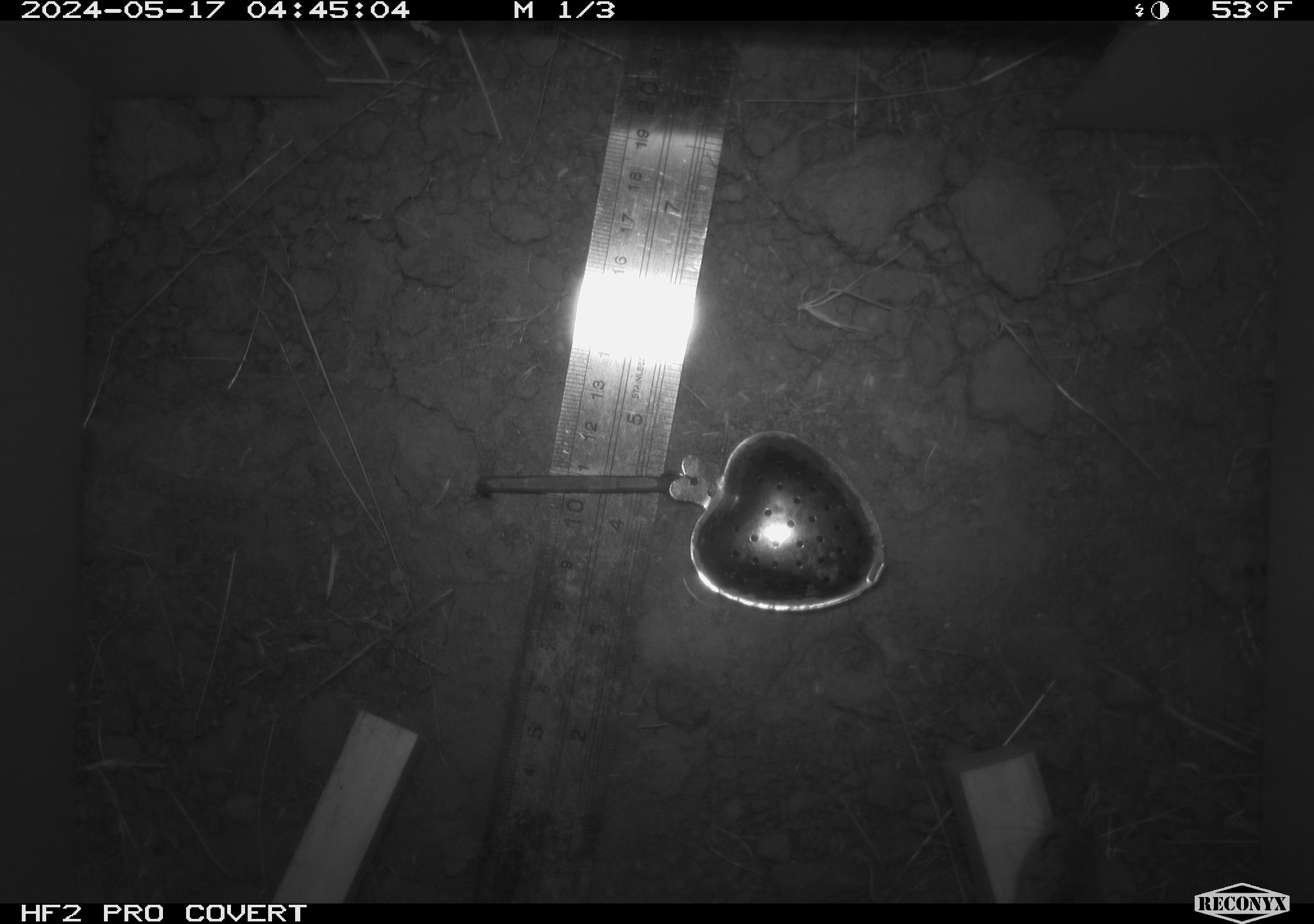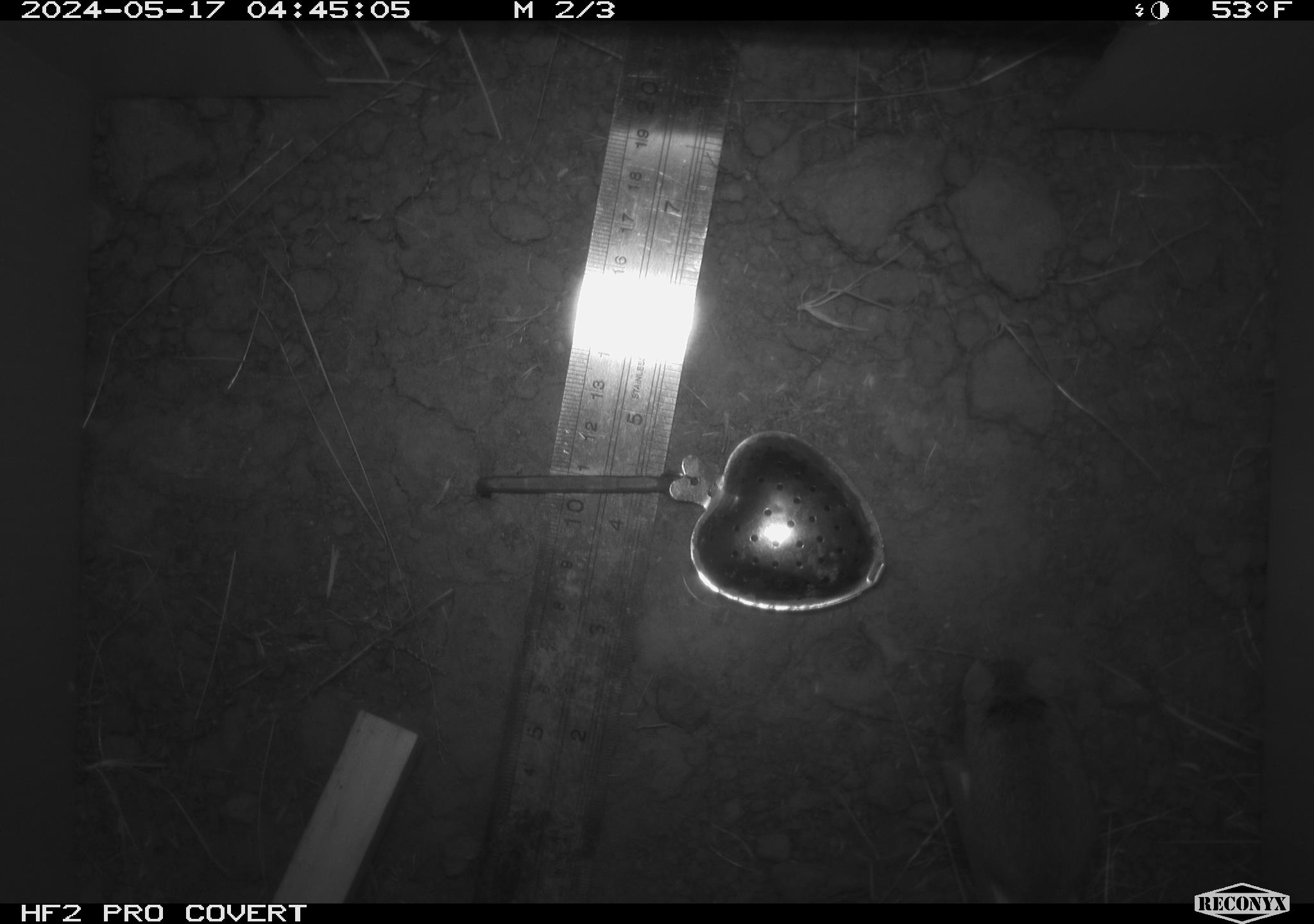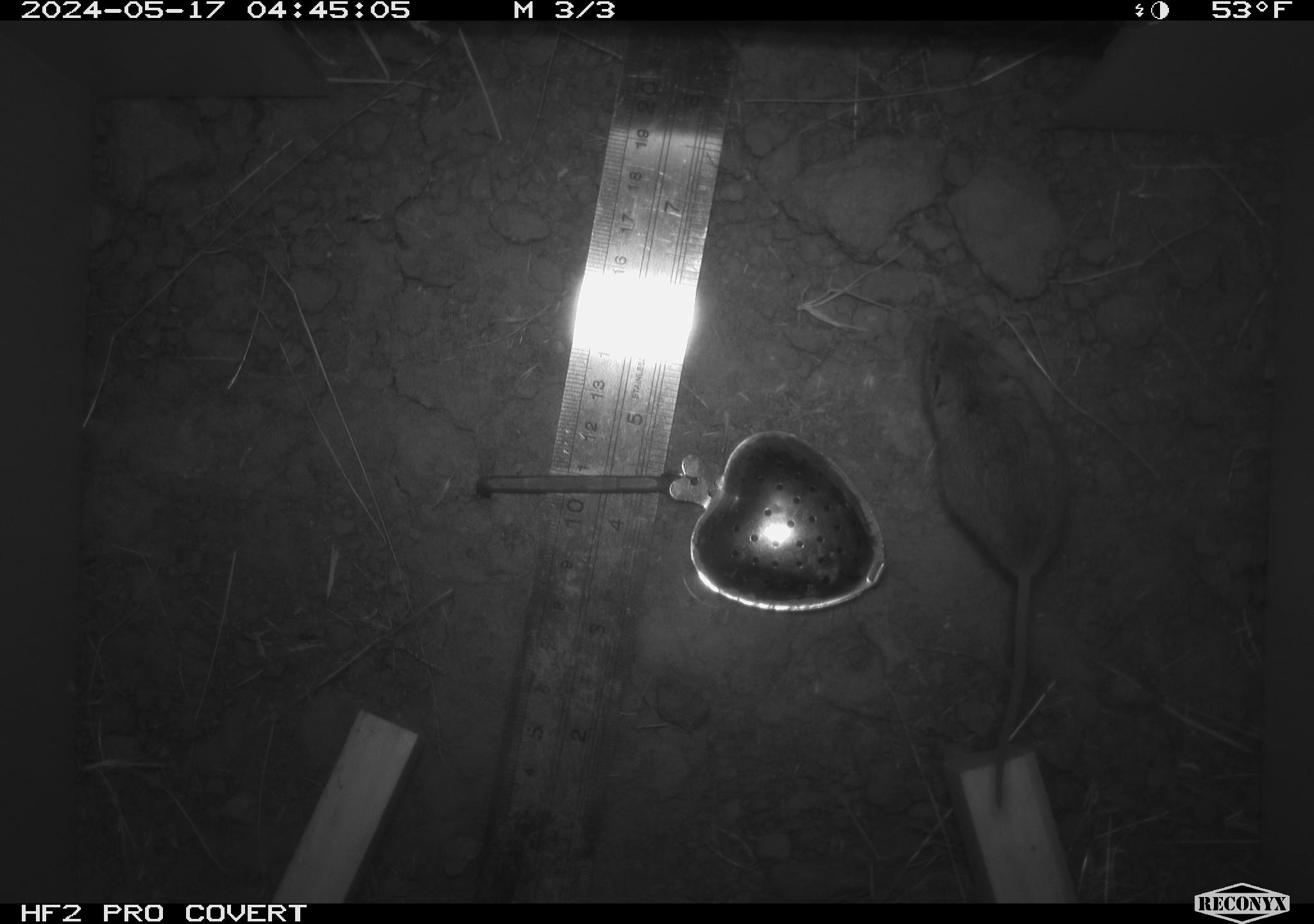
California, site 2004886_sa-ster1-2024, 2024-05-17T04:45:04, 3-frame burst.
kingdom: Animalia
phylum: Chordata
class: Mammalia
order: Rodentia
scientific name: Rodentia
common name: mouse species